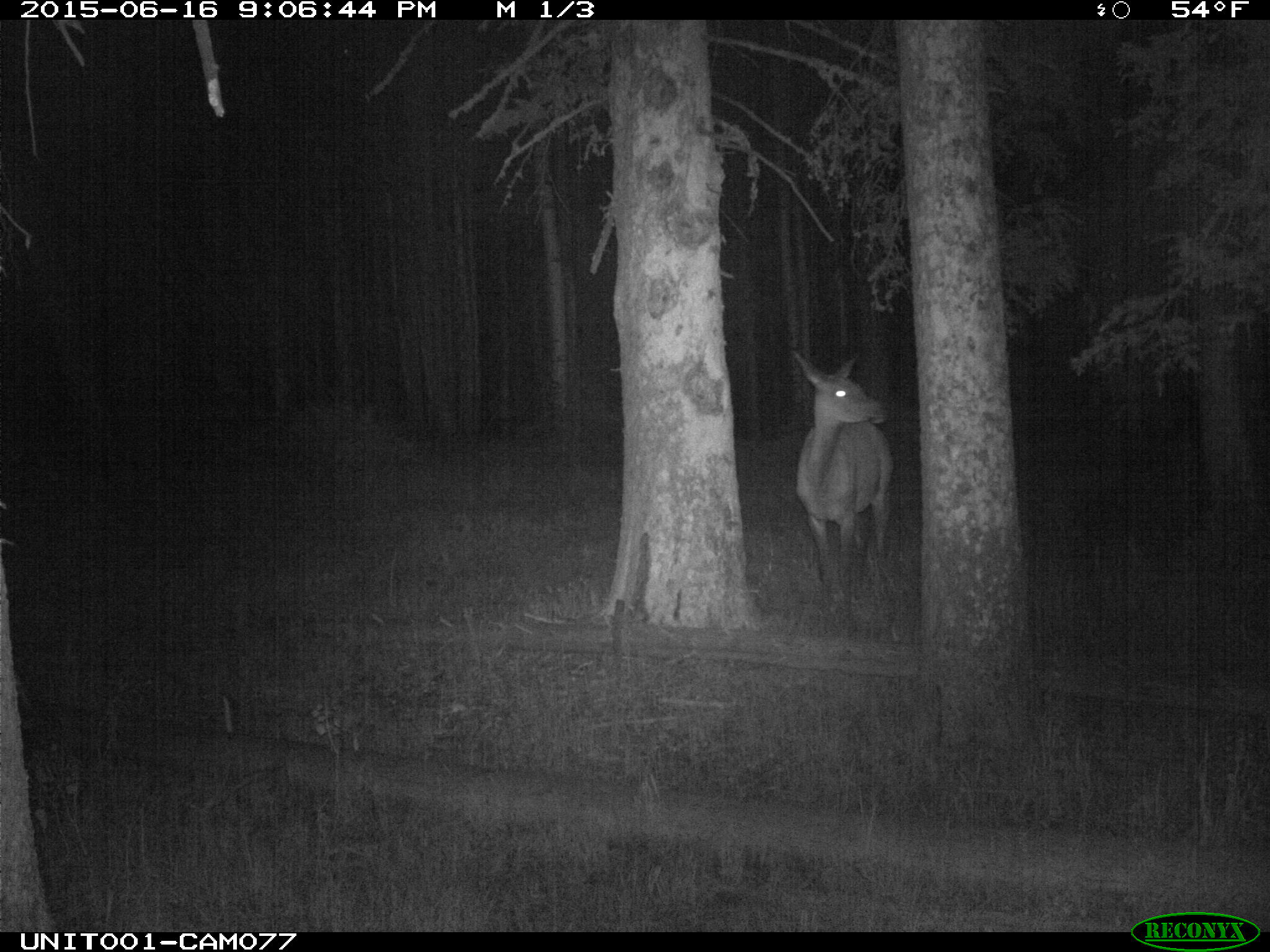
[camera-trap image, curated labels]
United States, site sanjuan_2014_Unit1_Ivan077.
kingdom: Animalia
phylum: Chordata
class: Mammalia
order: Artiodactyla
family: Cervidae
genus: Cervus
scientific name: Cervus elaphus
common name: red deer